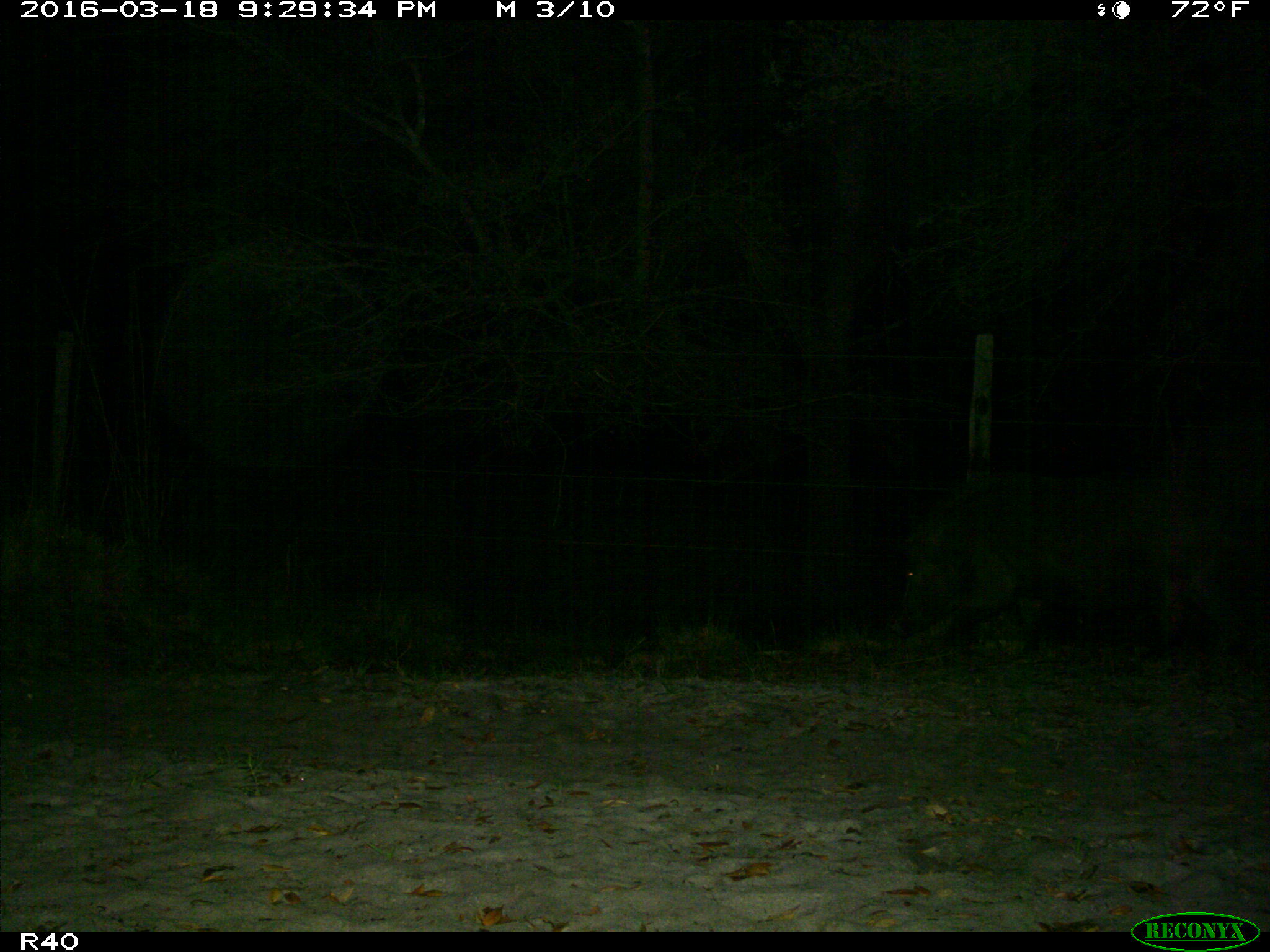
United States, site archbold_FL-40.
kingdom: Animalia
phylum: Chordata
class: Mammalia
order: Artiodactyla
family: Suidae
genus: Sus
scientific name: Sus scrofa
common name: wild boar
Sus scrofa (wild boar).